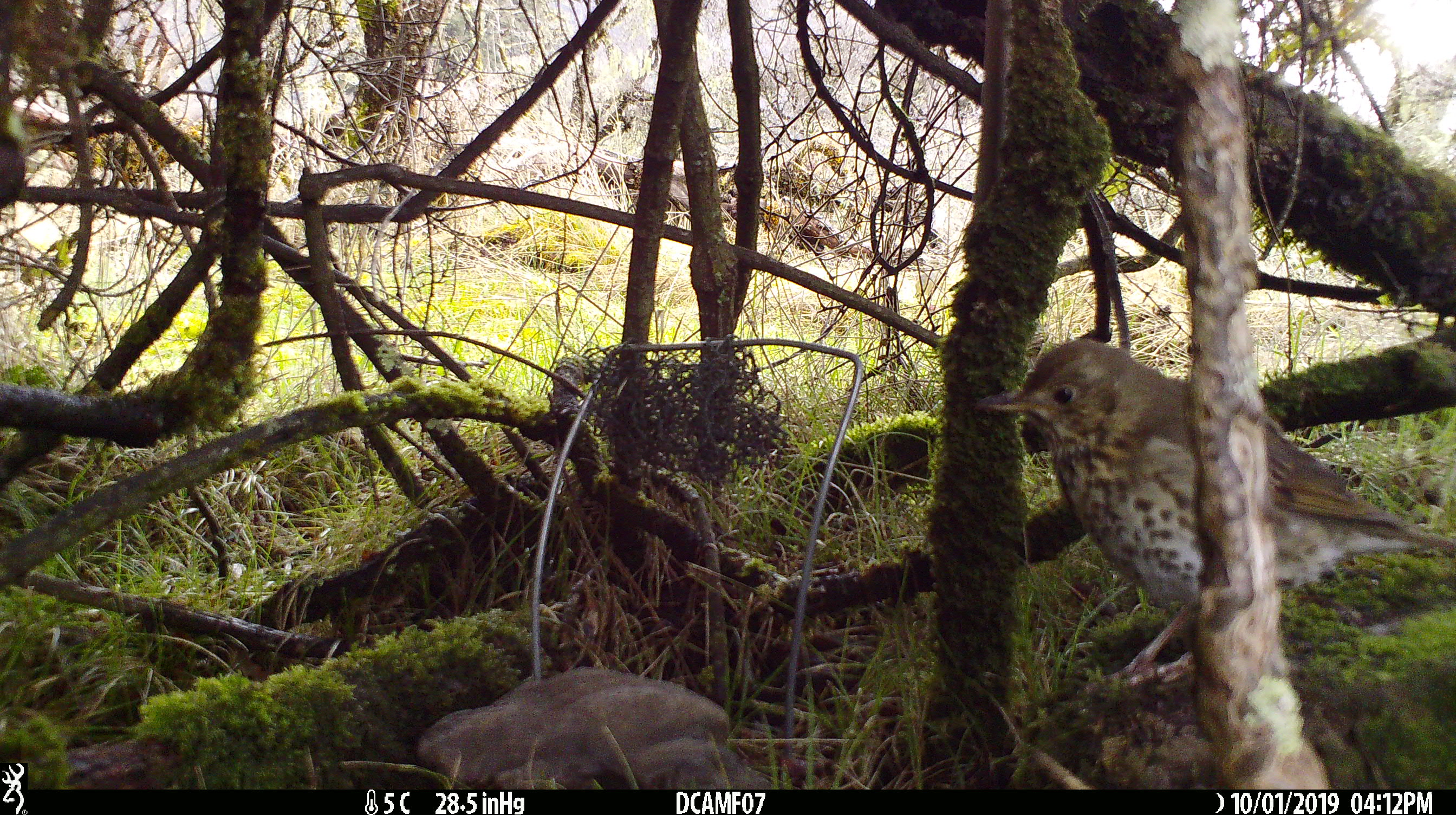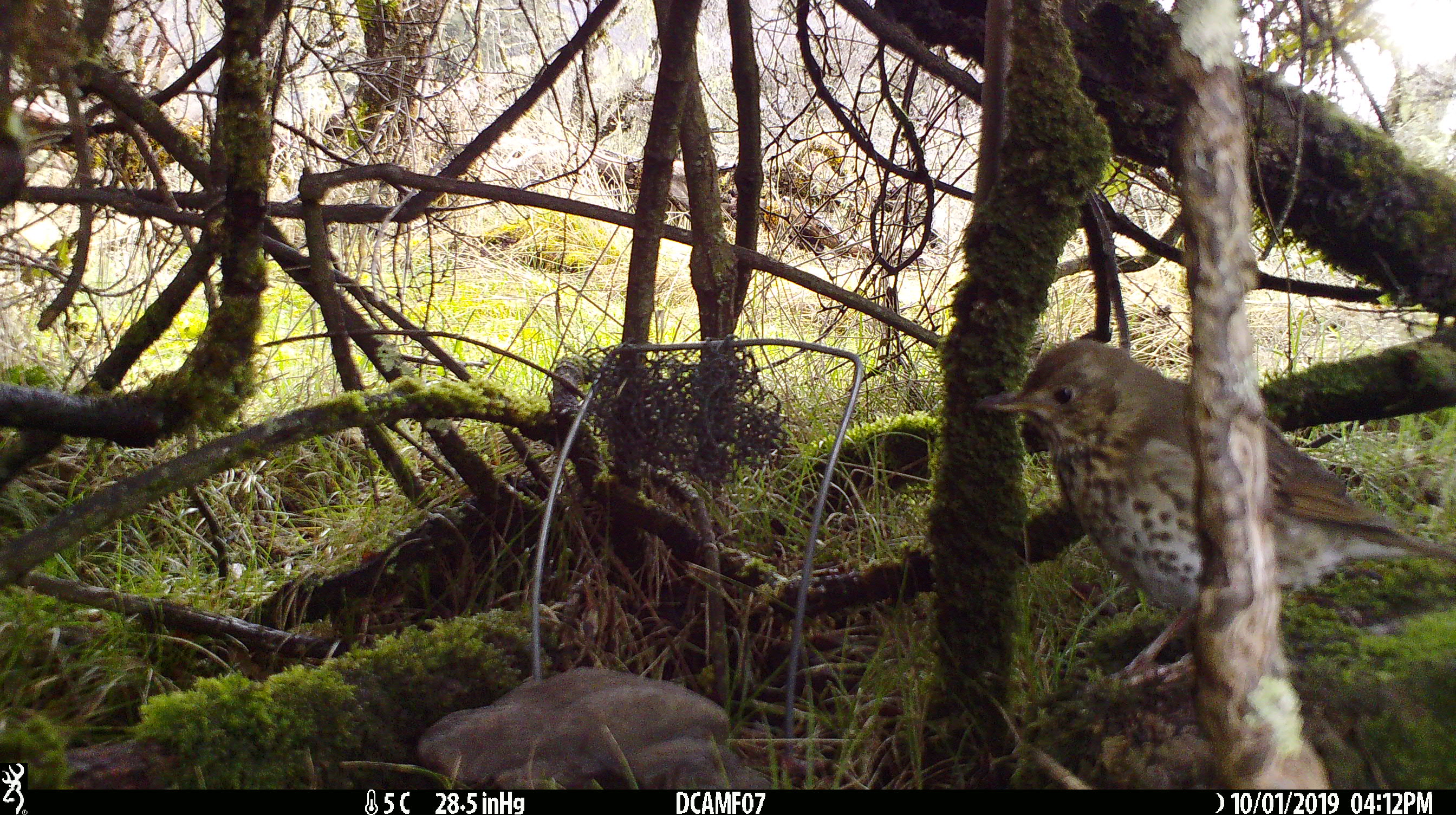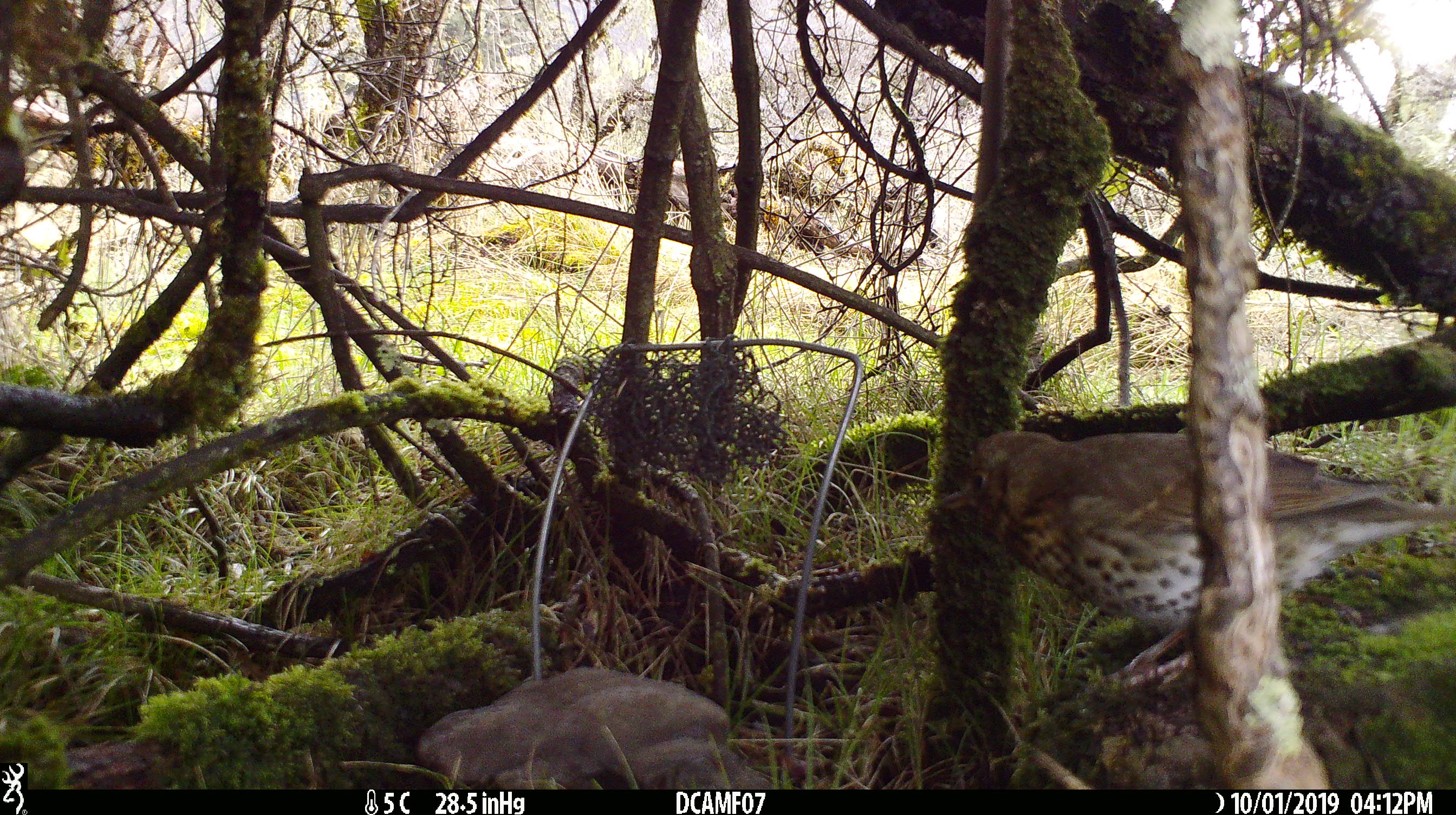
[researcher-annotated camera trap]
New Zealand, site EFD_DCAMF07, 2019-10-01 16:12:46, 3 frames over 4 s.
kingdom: Animalia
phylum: Chordata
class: Aves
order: Passeriformes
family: Turdidae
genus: Turdus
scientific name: Turdus philomelos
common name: song thrush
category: thrush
Thrush (song thrush) (Turdus philomelos).